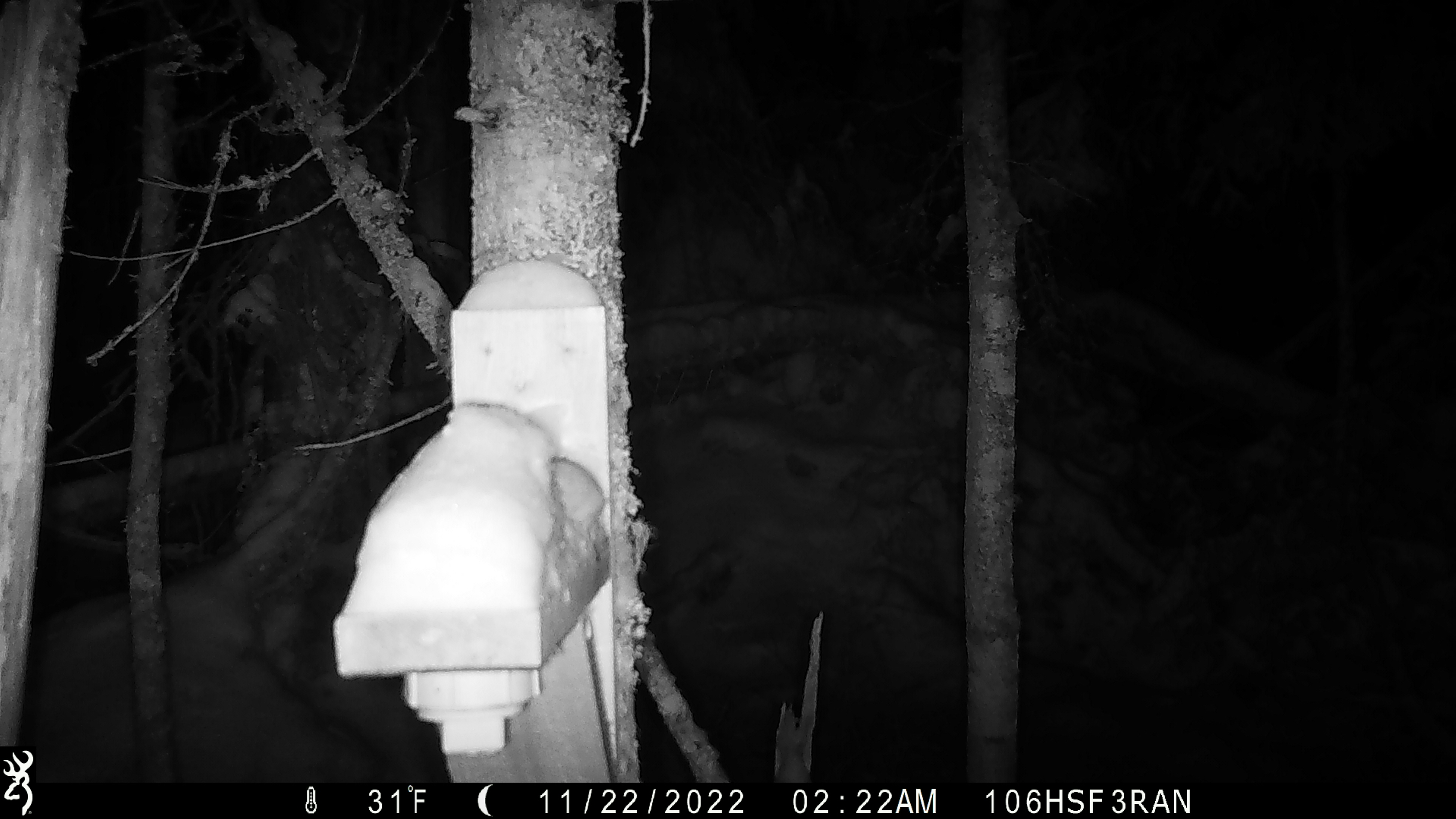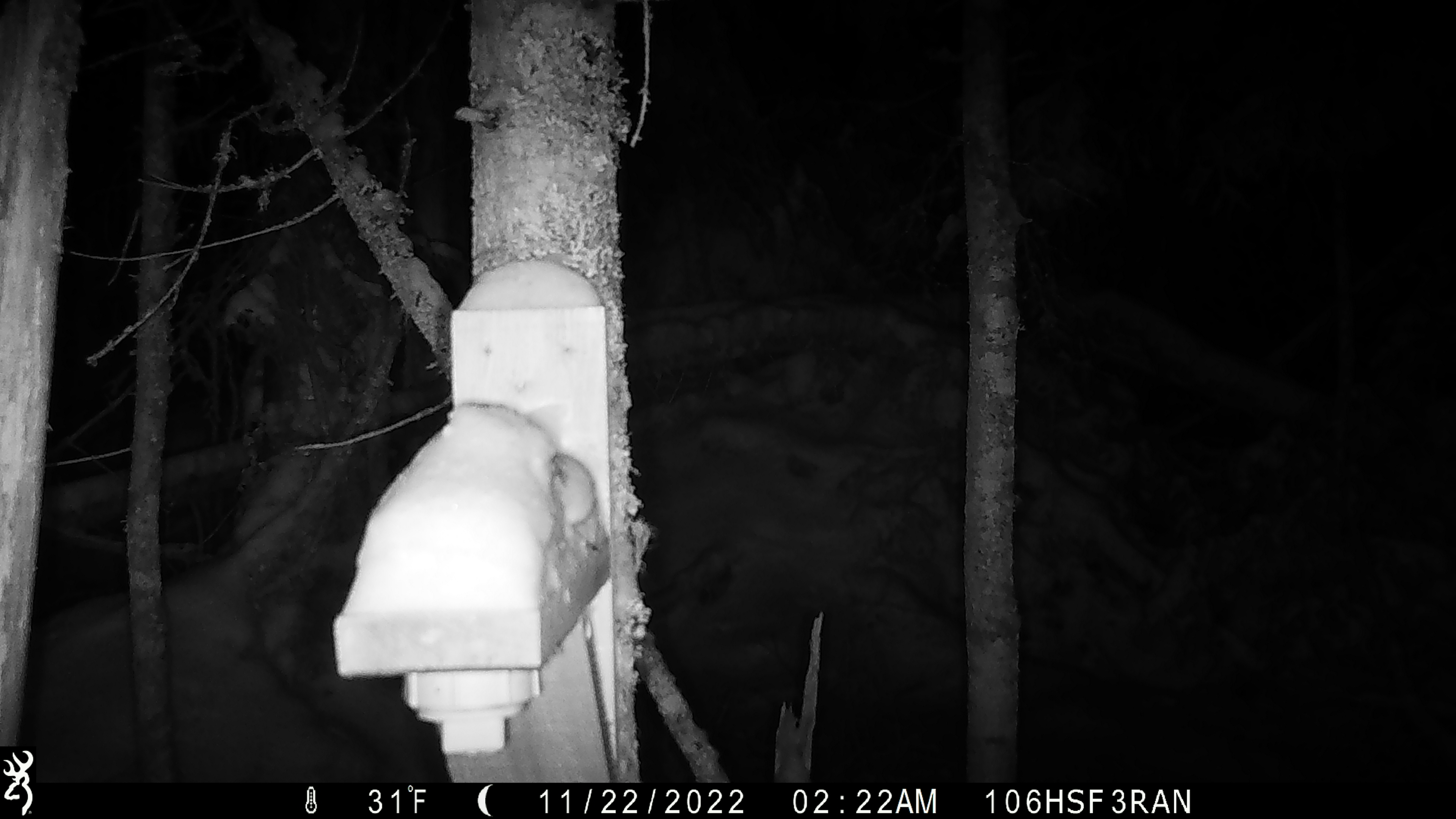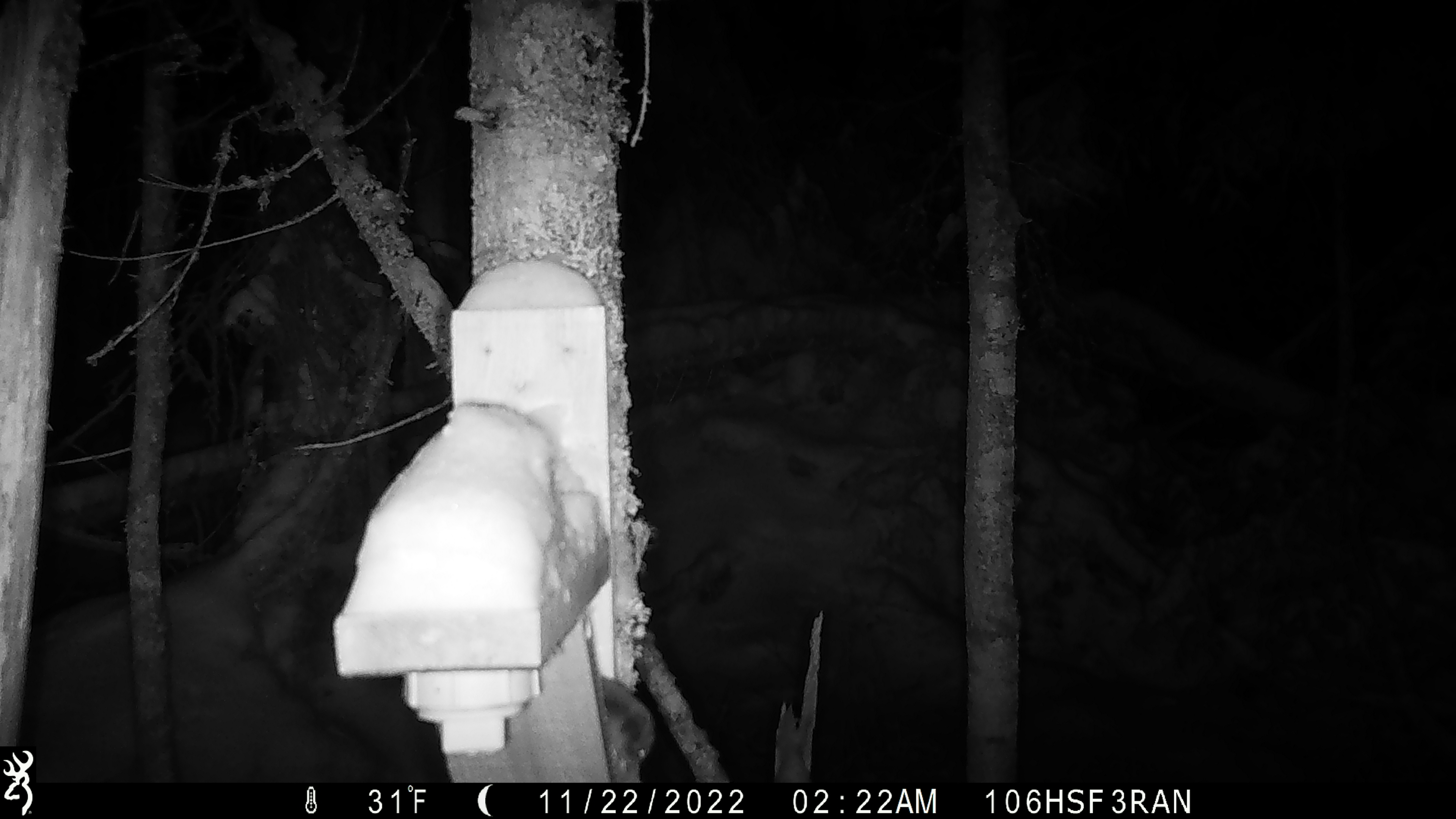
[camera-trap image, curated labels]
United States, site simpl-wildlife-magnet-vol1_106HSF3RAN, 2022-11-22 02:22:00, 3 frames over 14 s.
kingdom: Animalia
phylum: Chordata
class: Mammalia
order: Rodentia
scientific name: Rodentia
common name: mouse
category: mouse sp.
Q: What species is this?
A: Mouse sp. (mouse) (Rodentia).